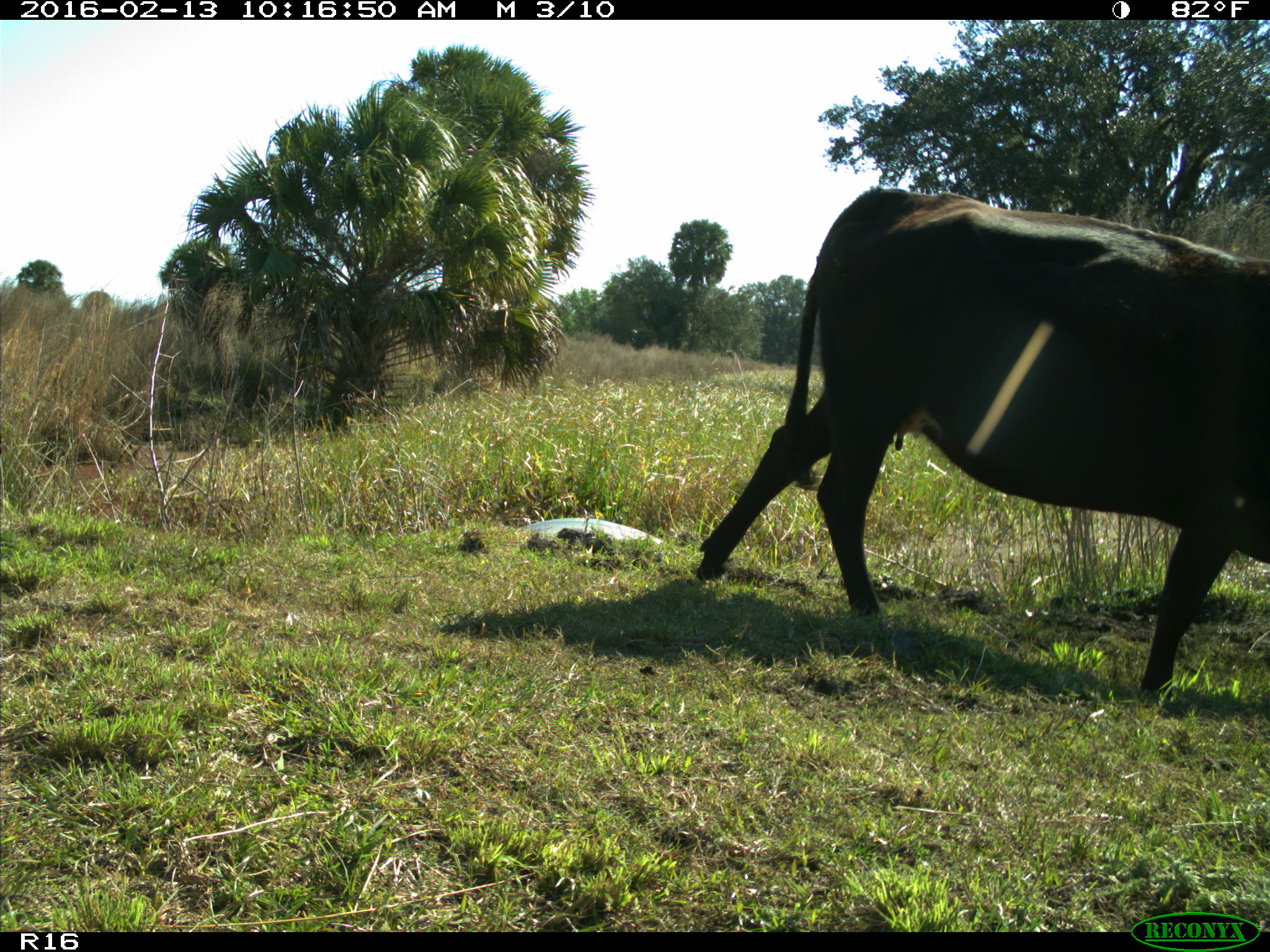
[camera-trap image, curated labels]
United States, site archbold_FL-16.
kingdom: Animalia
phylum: Chordata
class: Mammalia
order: Artiodactyla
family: Bovidae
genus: Bos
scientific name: Bos taurus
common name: domestic cow